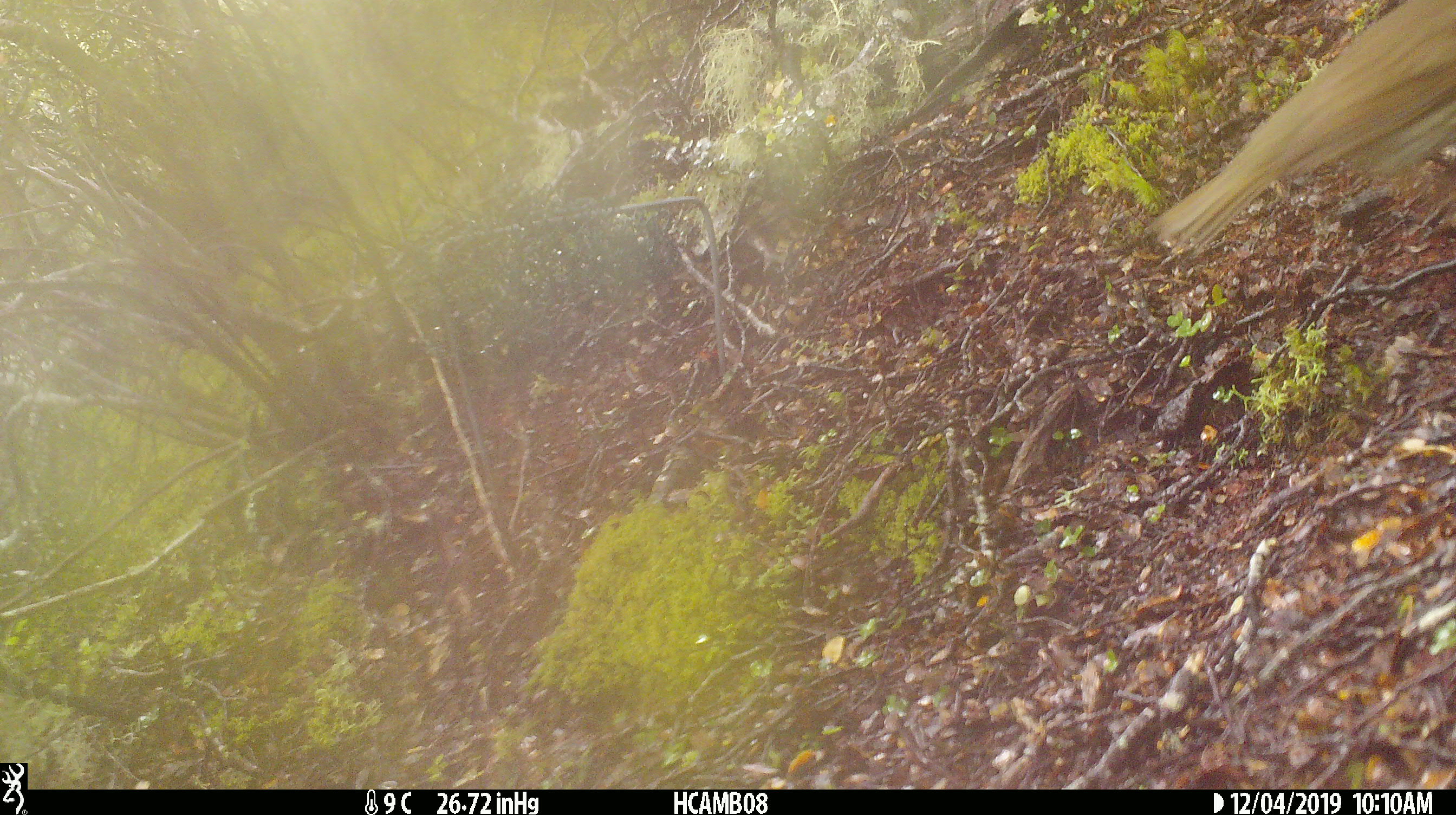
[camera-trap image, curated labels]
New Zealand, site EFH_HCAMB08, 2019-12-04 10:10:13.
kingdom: Animalia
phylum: Chordata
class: Aves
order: Passeriformes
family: Turdidae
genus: Turdus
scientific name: Turdus philomelos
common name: song thrush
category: thrush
Thrush (song thrush) (Turdus philomelos).